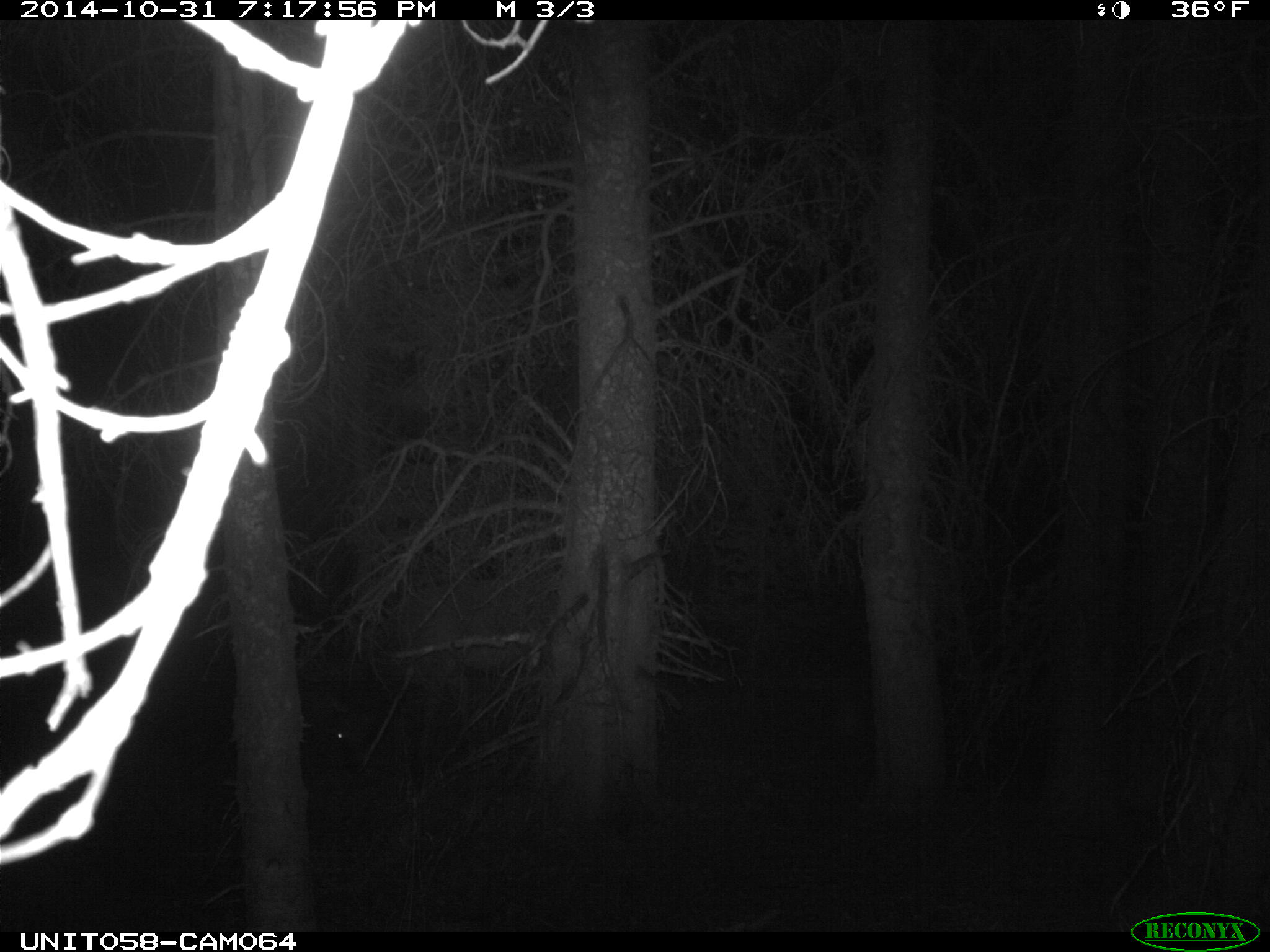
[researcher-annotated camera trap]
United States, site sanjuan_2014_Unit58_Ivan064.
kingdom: Animalia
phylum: Chordata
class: Mammalia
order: Artiodactyla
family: Cervidae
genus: Cervus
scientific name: Cervus elaphus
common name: red deer